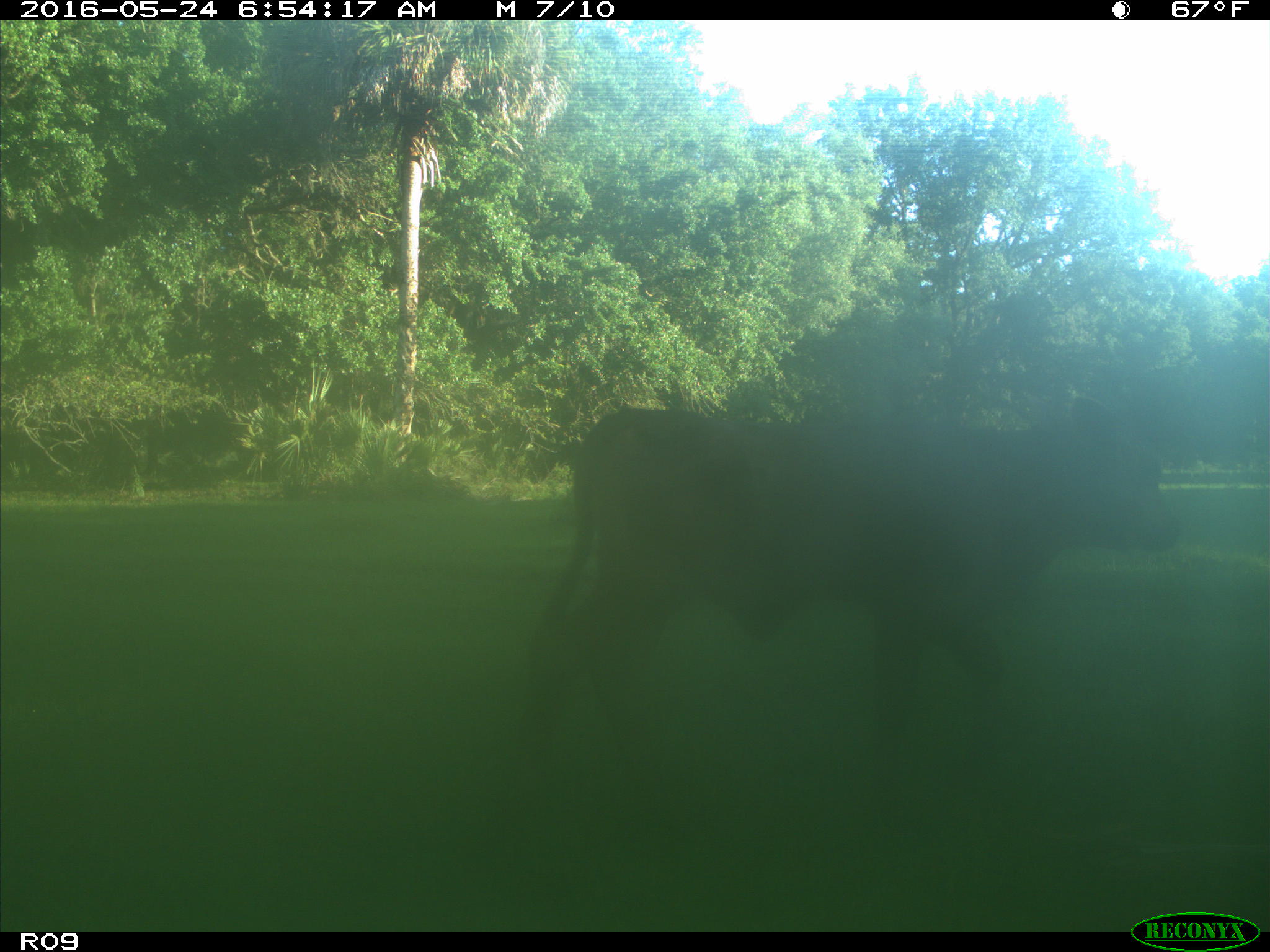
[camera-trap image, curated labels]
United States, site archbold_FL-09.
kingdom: Animalia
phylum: Chordata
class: Mammalia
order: Artiodactyla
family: Bovidae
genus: Bos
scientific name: Bos taurus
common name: domestic cow